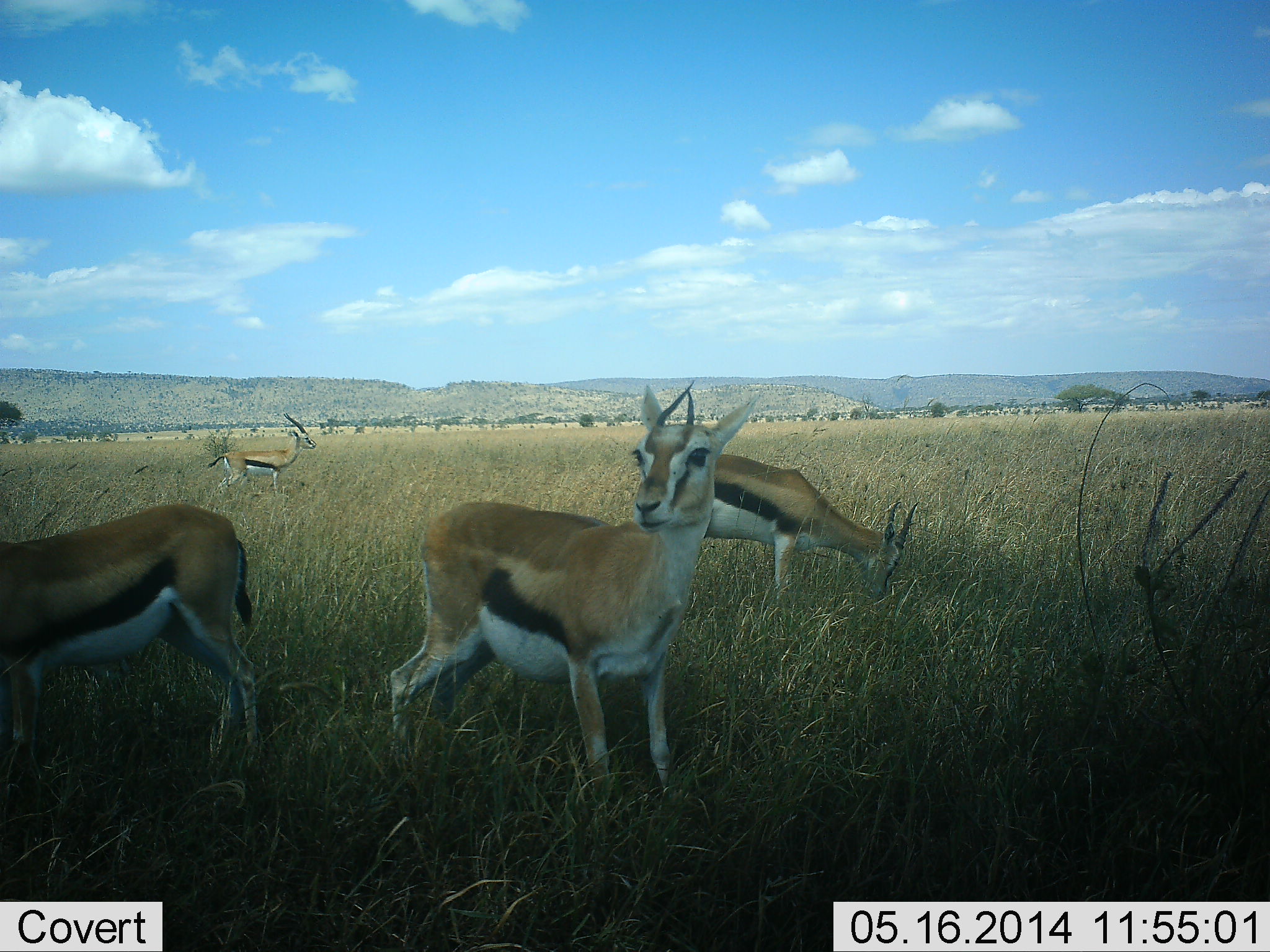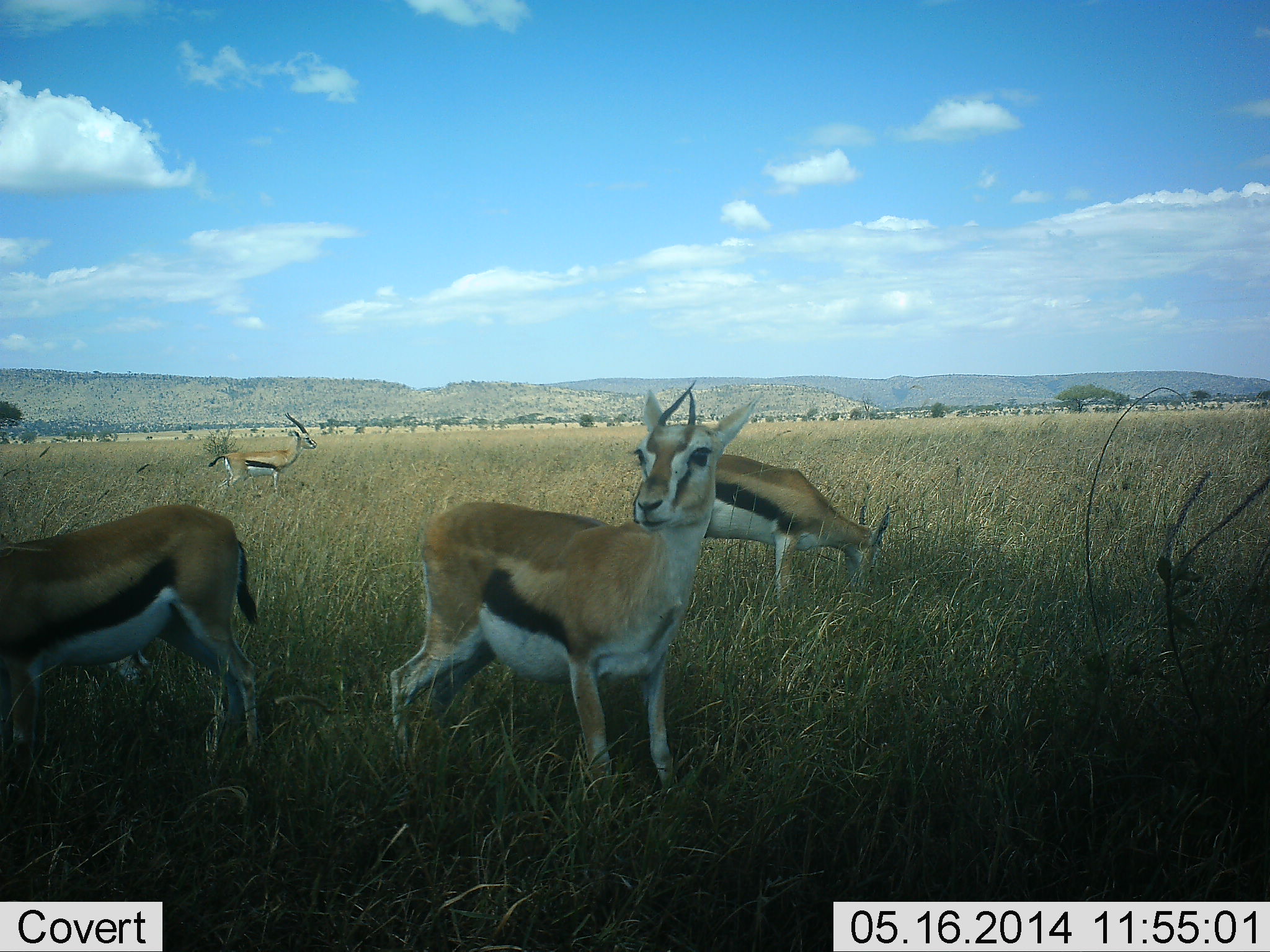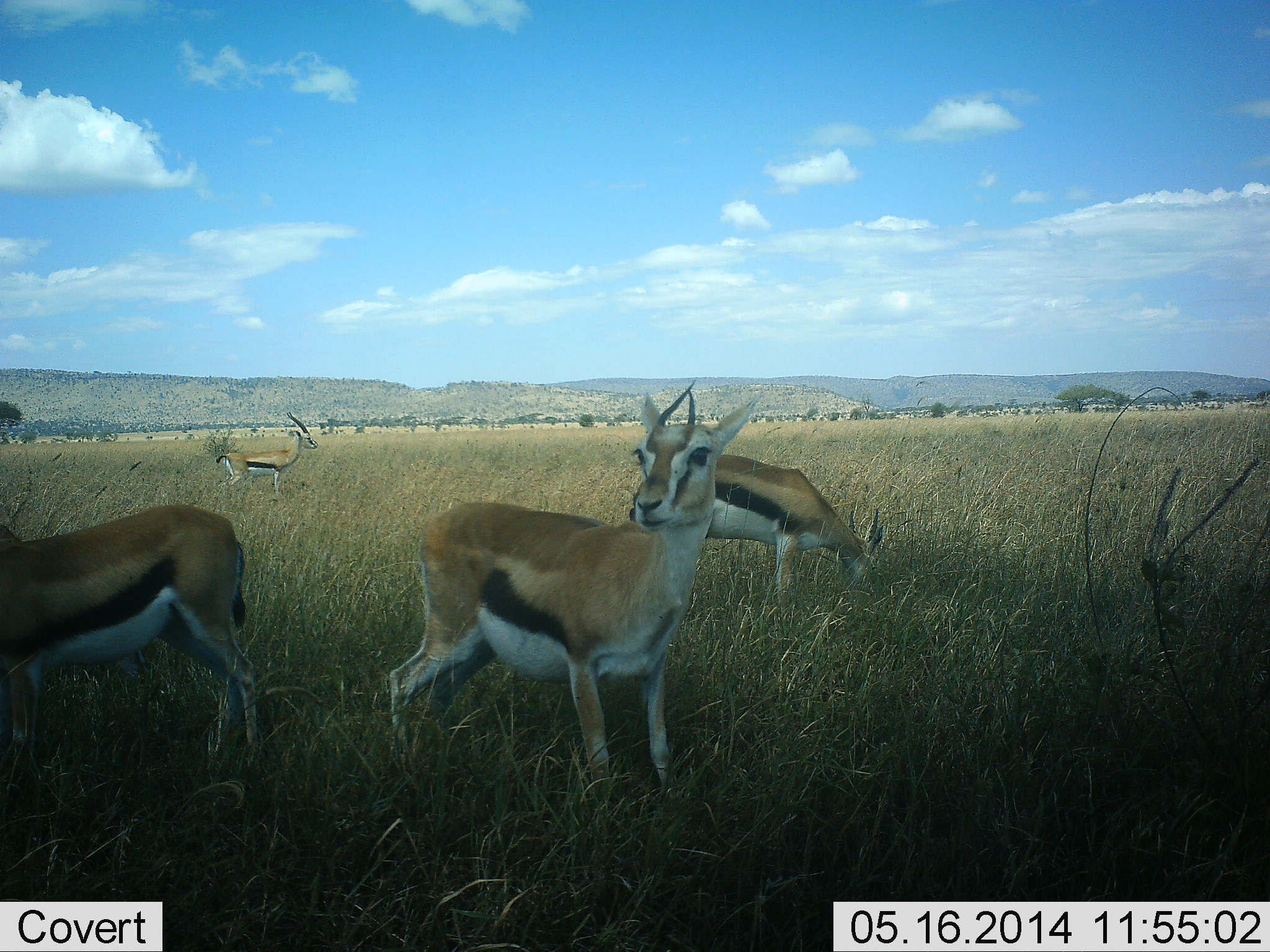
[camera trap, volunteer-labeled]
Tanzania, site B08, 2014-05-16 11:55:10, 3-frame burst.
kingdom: Animalia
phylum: Chordata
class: Mammalia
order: Artiodactyla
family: Bovidae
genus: Eudorcas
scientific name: Eudorcas thomsonii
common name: thomson's gazelle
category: gazellethomsons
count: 4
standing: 80%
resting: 0%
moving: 0%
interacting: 0%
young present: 0%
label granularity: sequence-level